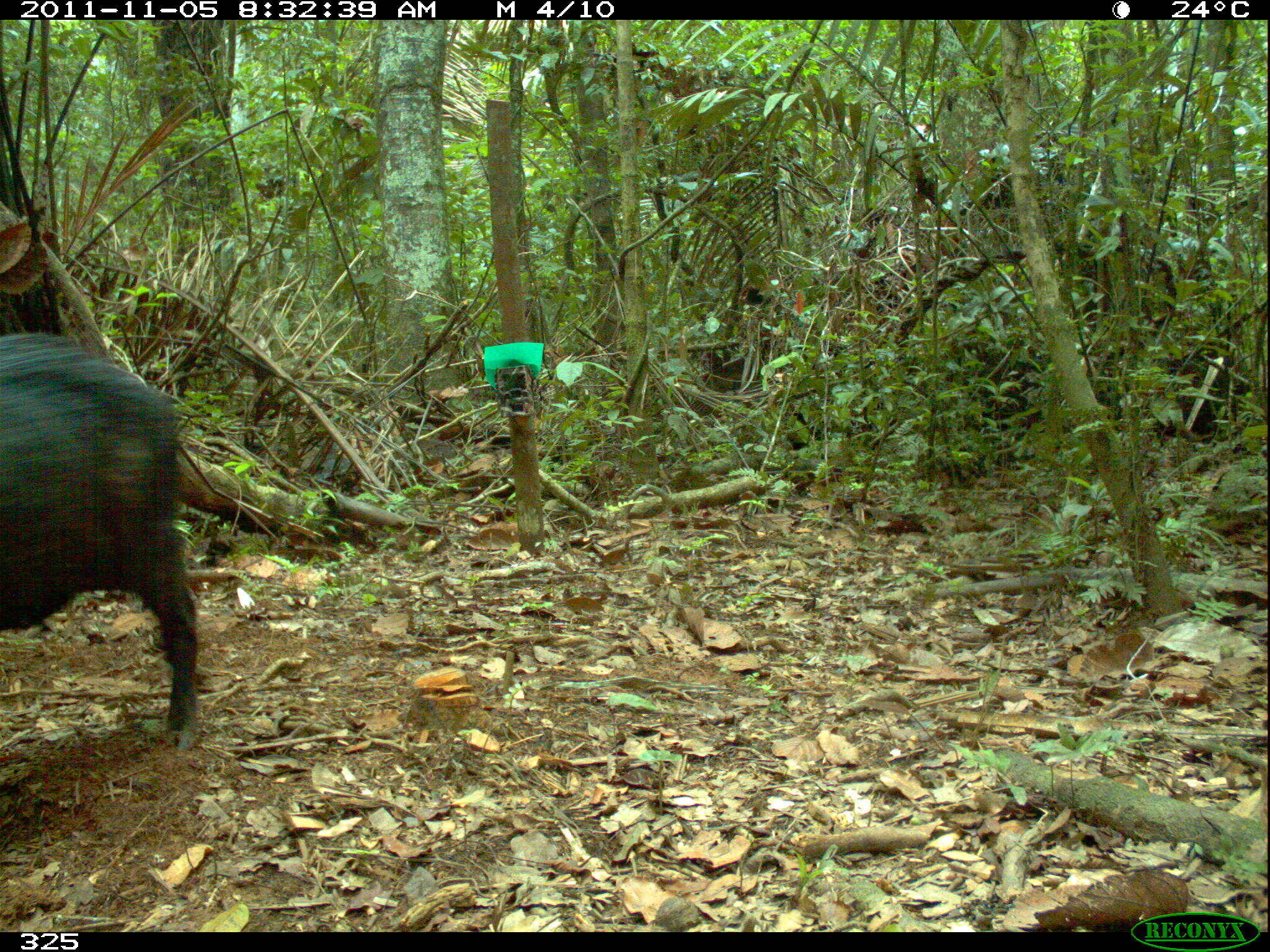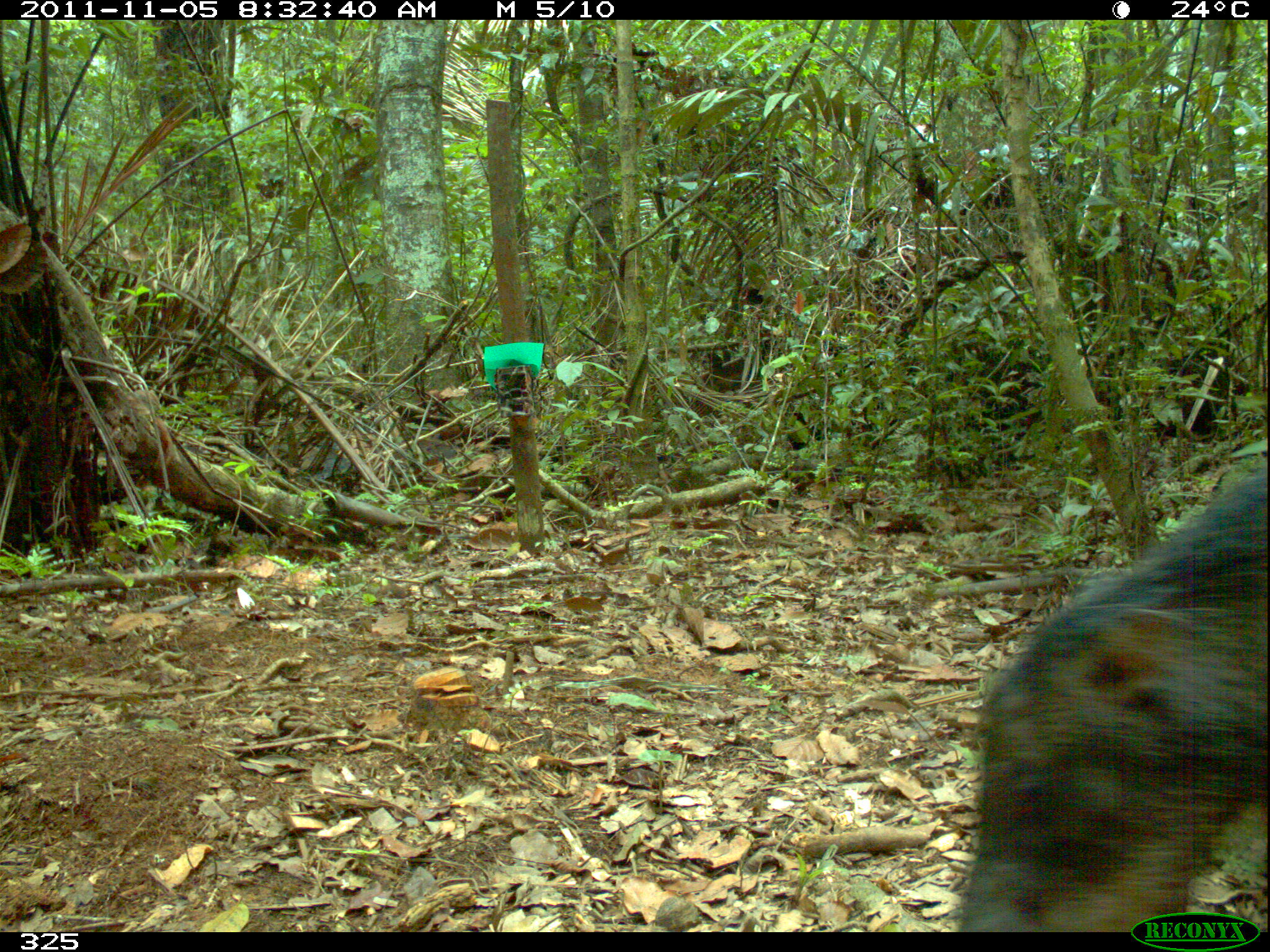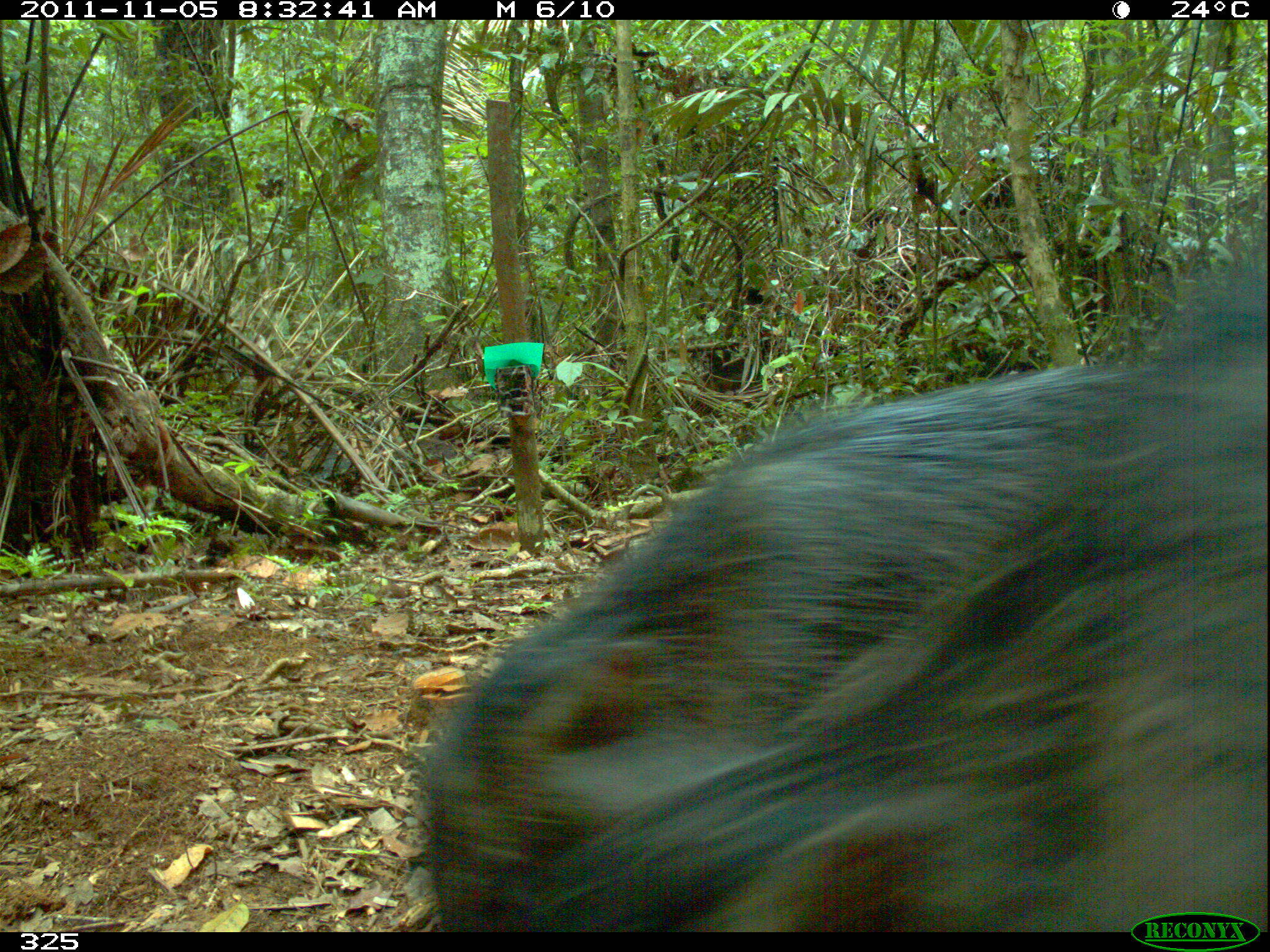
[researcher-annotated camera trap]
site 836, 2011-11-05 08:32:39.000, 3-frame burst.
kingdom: Animalia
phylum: Chordata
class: Mammalia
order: Artiodactyla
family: Tayassuidae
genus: Tayassu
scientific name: Tayassu pecari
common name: white-lipped peccary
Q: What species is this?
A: Tayassu pecari (white-lipped peccary).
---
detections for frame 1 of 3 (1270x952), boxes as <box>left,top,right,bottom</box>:
tayassu pecari: <box>0,329,202,751</box>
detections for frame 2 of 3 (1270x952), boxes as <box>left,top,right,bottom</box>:
tayassu pecari: <box>958,462,1269,932</box>